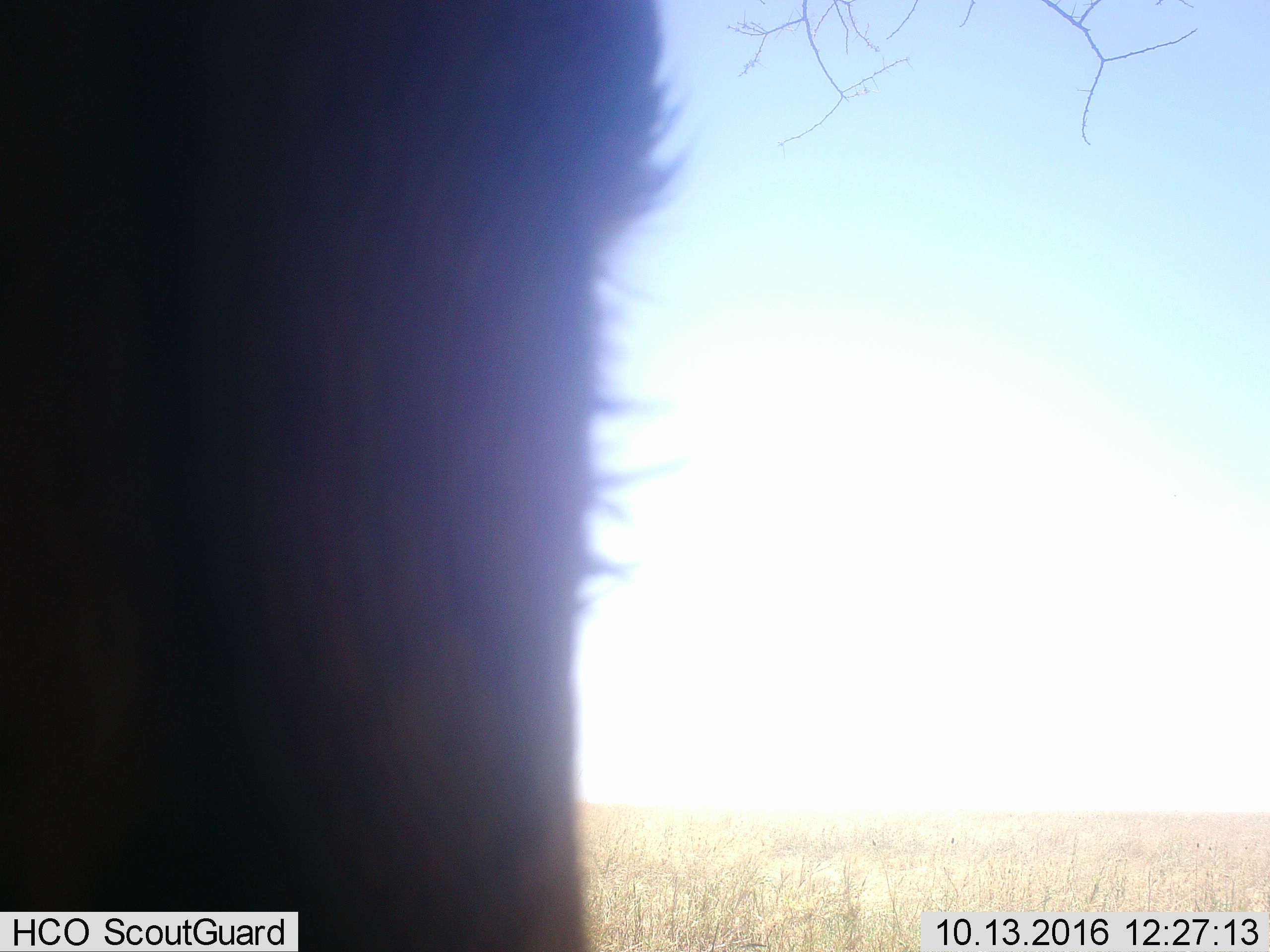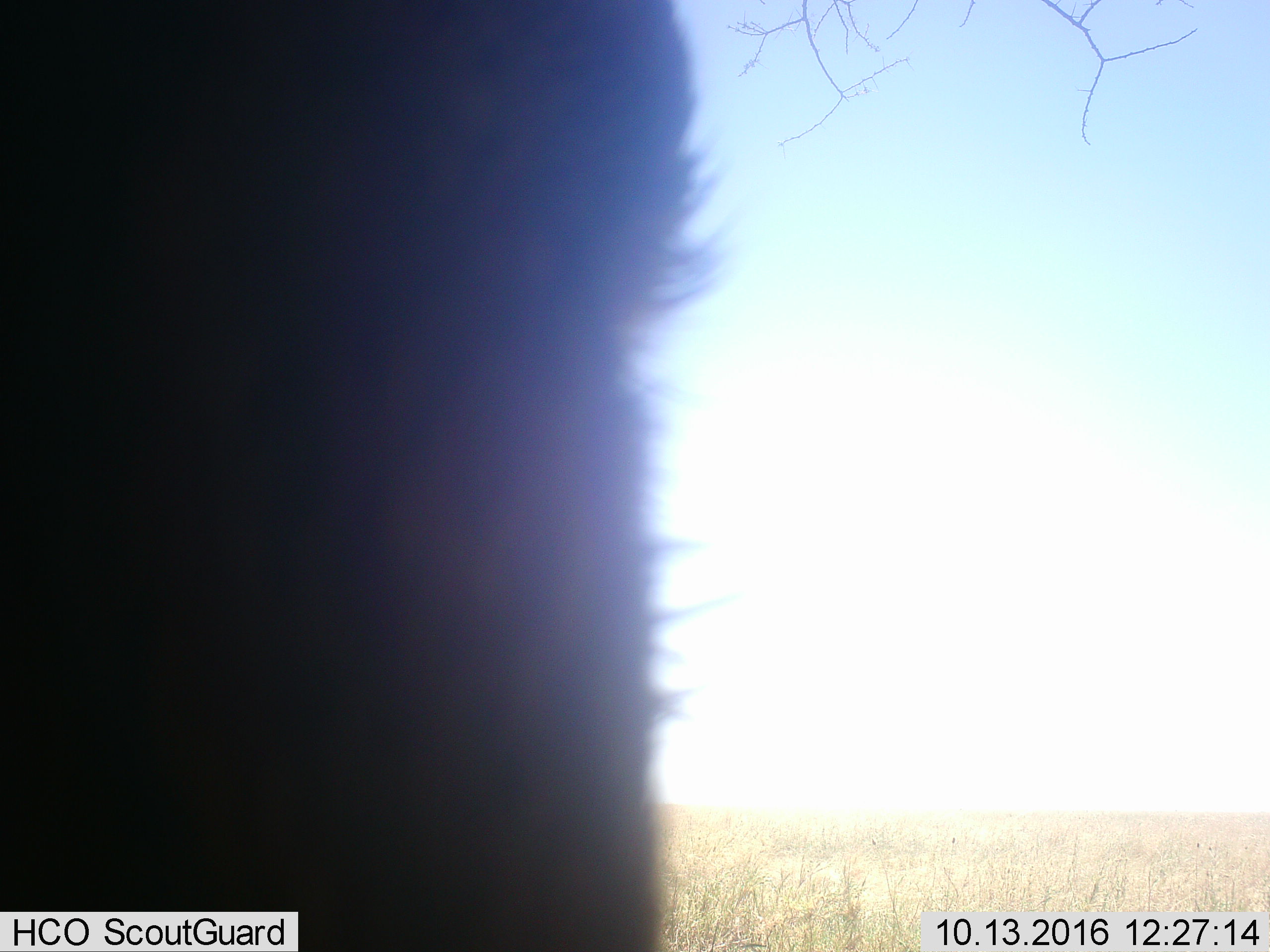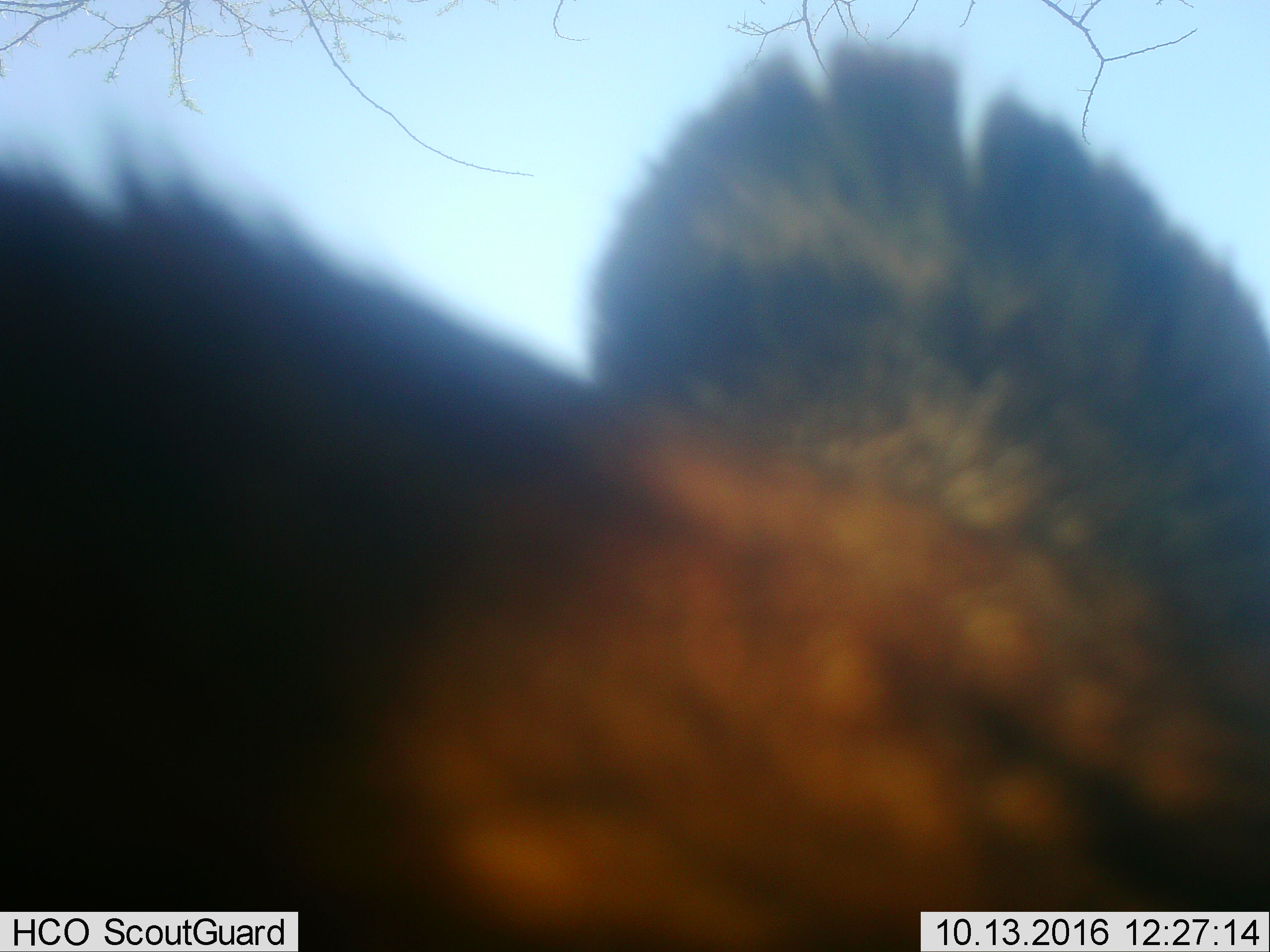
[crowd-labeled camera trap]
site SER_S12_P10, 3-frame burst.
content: unidentified animal